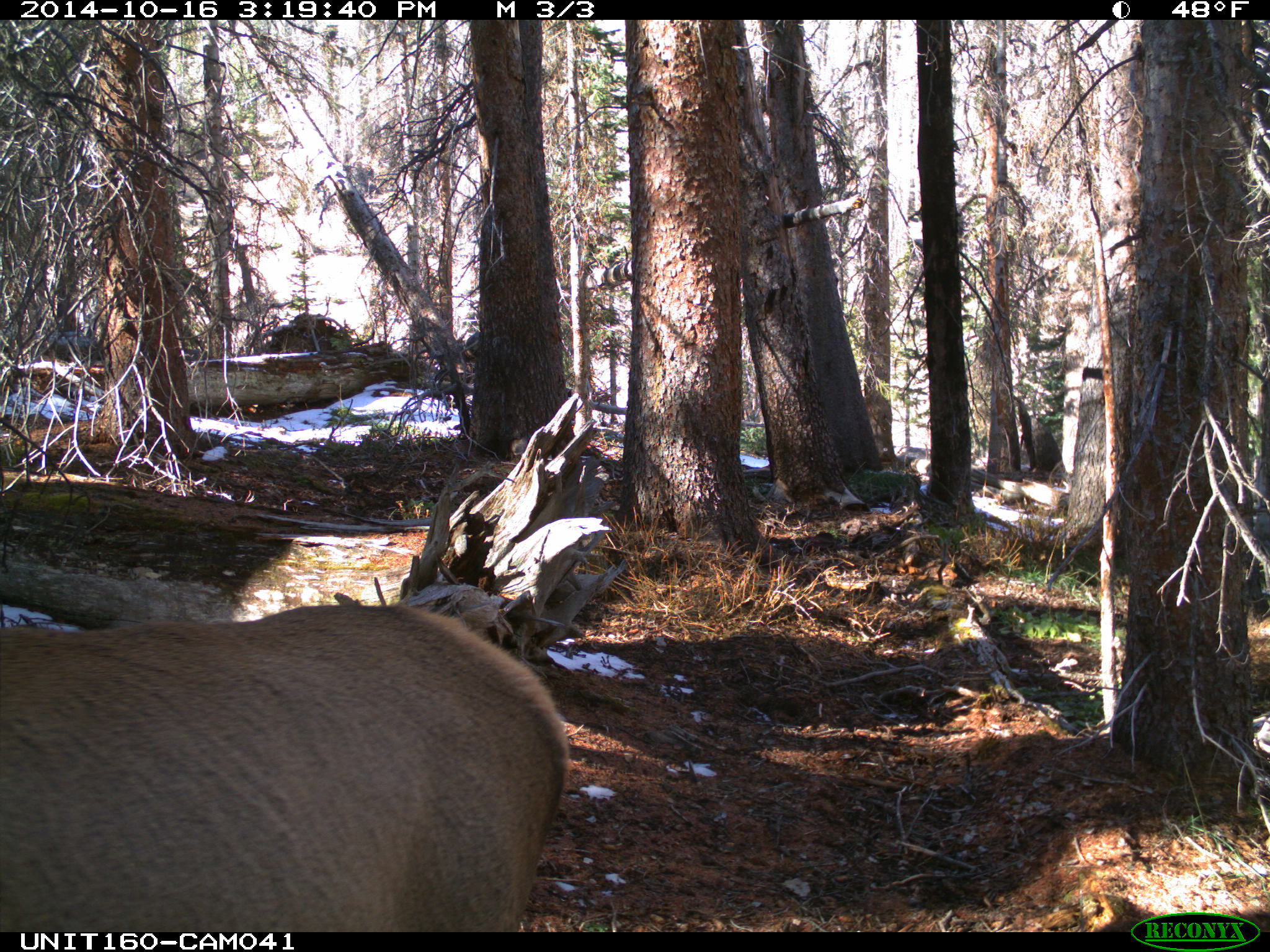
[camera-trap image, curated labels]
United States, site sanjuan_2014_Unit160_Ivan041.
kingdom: Animalia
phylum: Chordata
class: Mammalia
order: Artiodactyla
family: Cervidae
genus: Cervus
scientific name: Cervus elaphus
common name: red deer